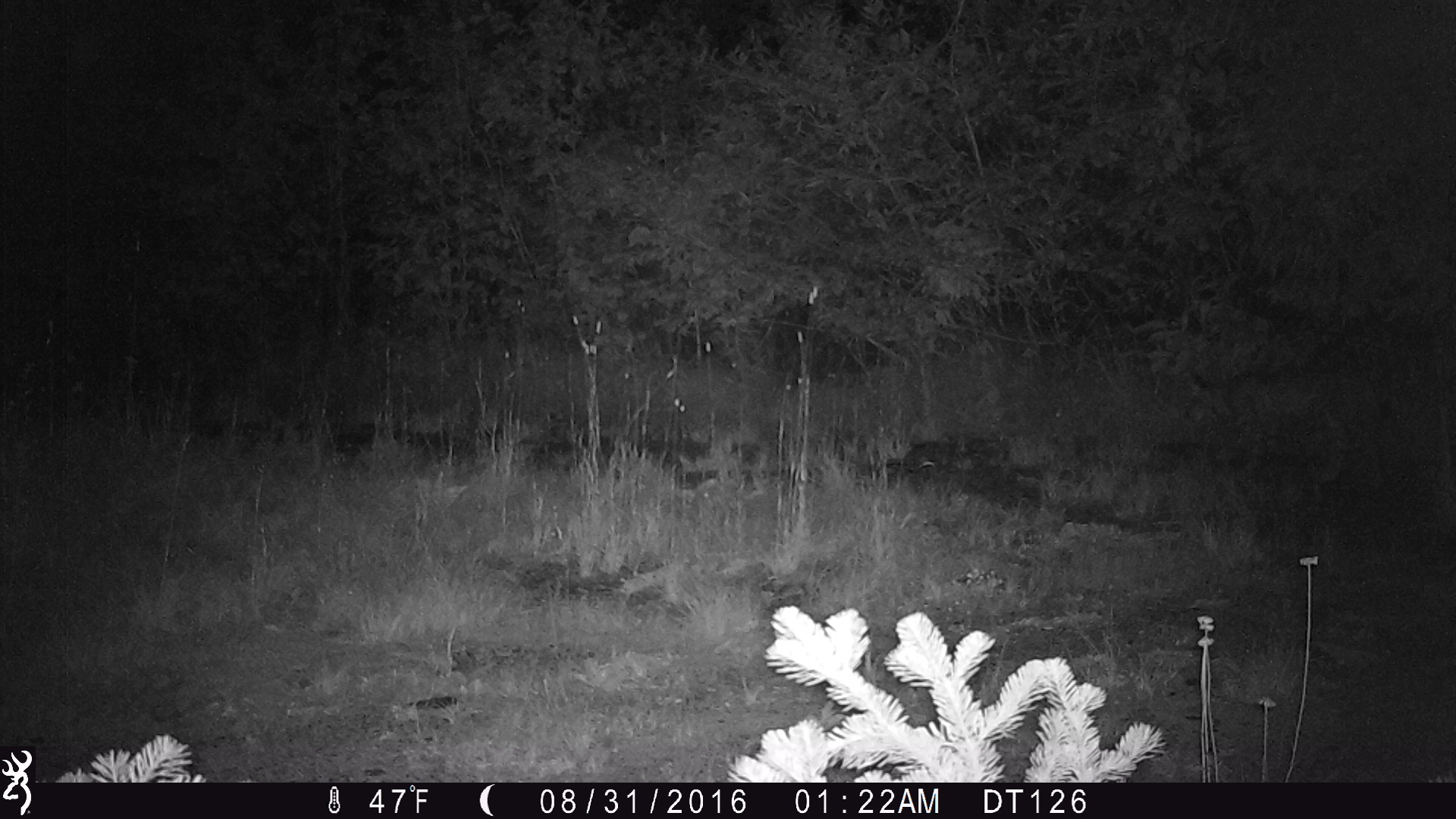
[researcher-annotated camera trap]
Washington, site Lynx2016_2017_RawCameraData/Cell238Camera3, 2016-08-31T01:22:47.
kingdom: Animalia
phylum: Chordata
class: Mammalia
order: Carnivora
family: Felidae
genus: Lynx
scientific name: Lynx rufus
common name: bobcat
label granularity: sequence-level